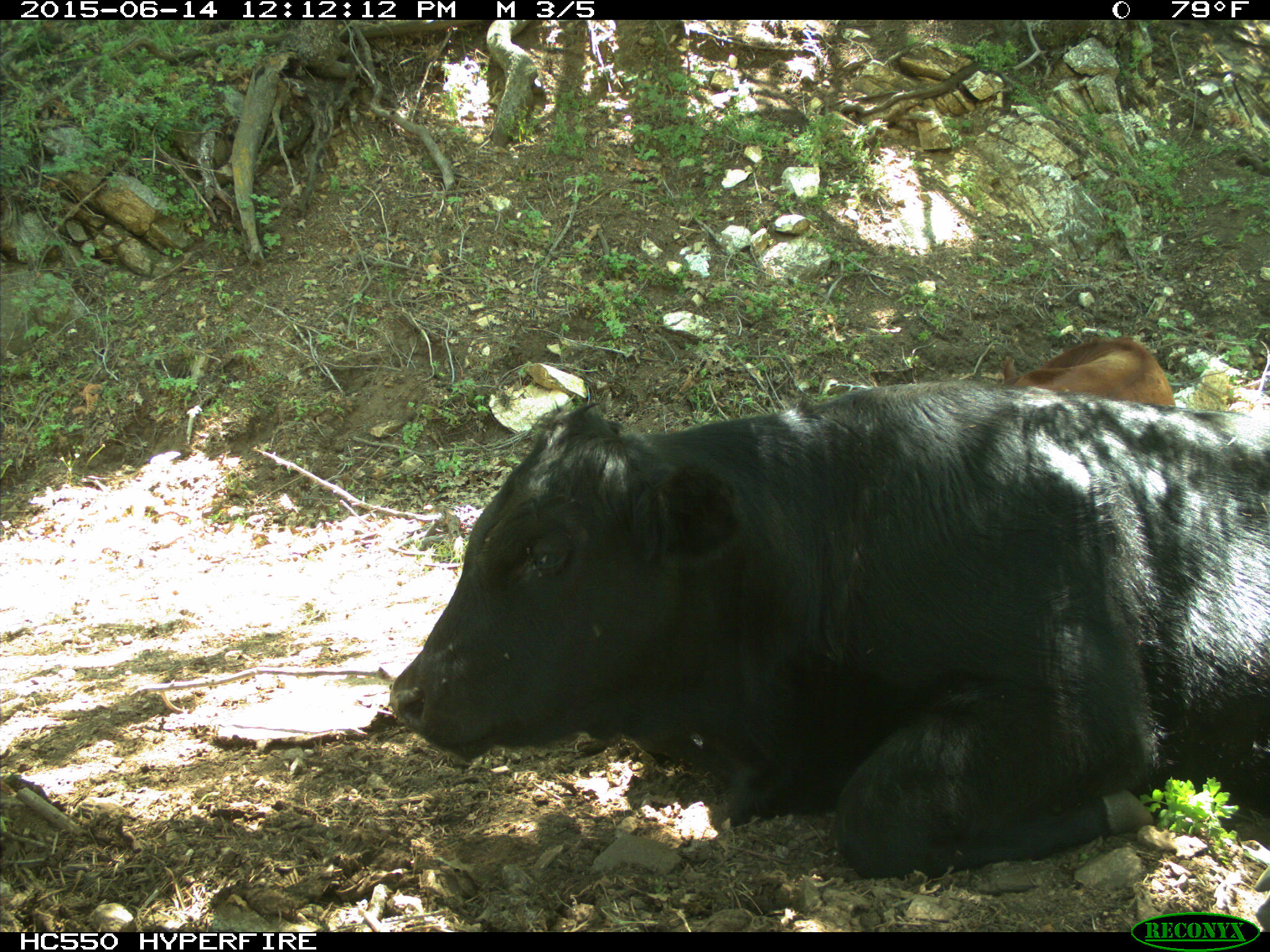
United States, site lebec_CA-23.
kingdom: Animalia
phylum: Chordata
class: Mammalia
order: Artiodactyla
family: Bovidae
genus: Bos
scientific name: Bos taurus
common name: domestic cow